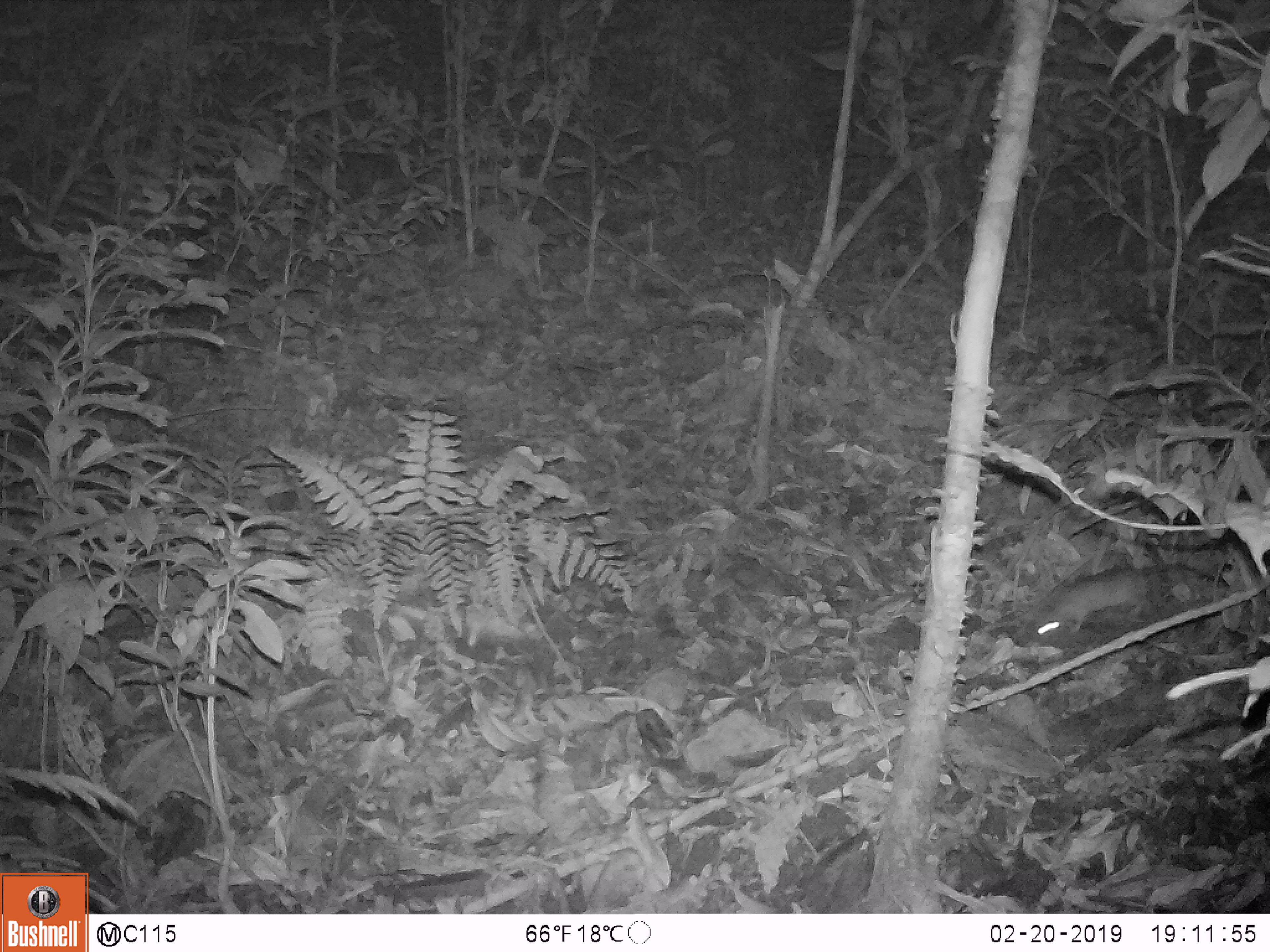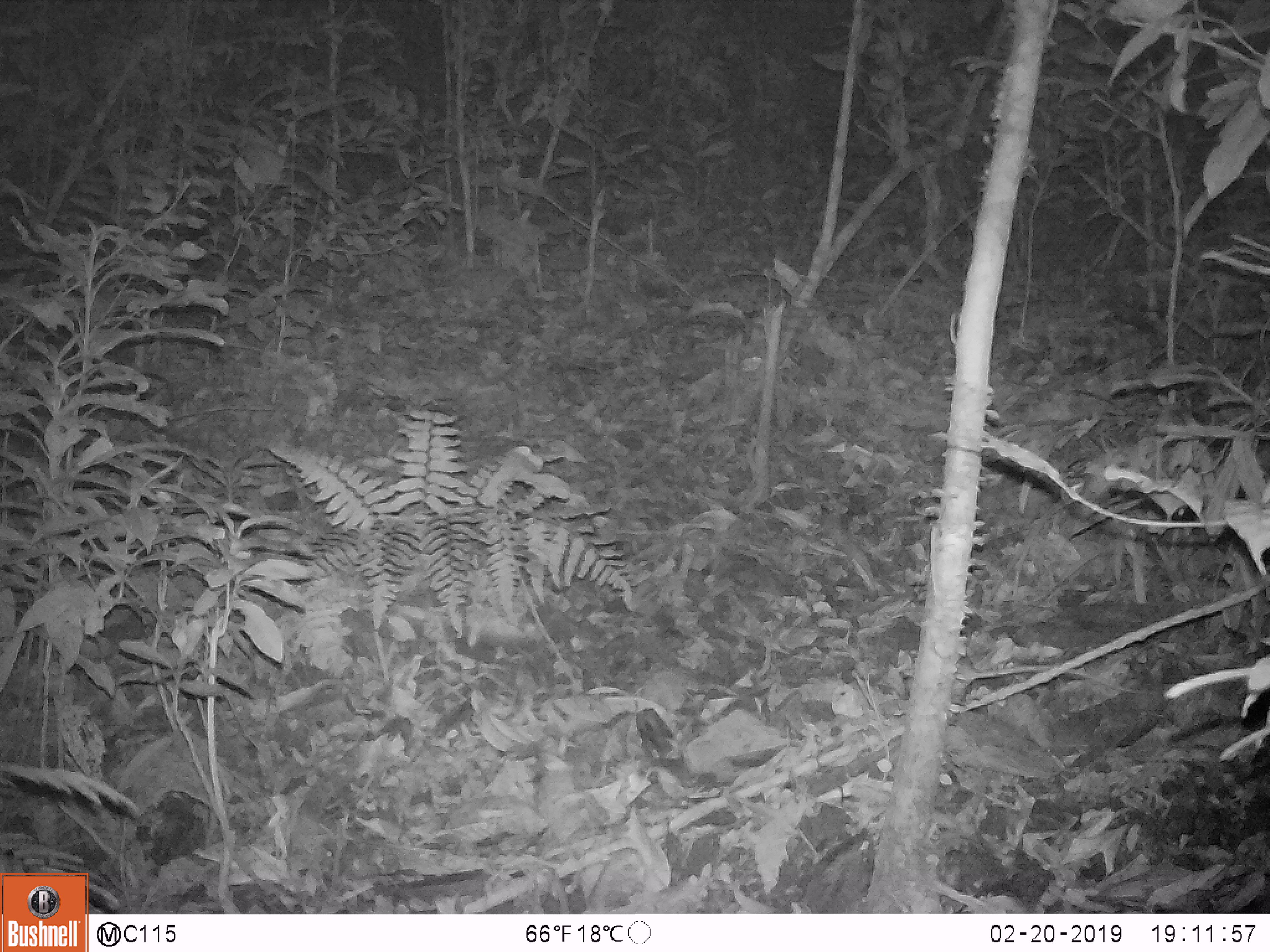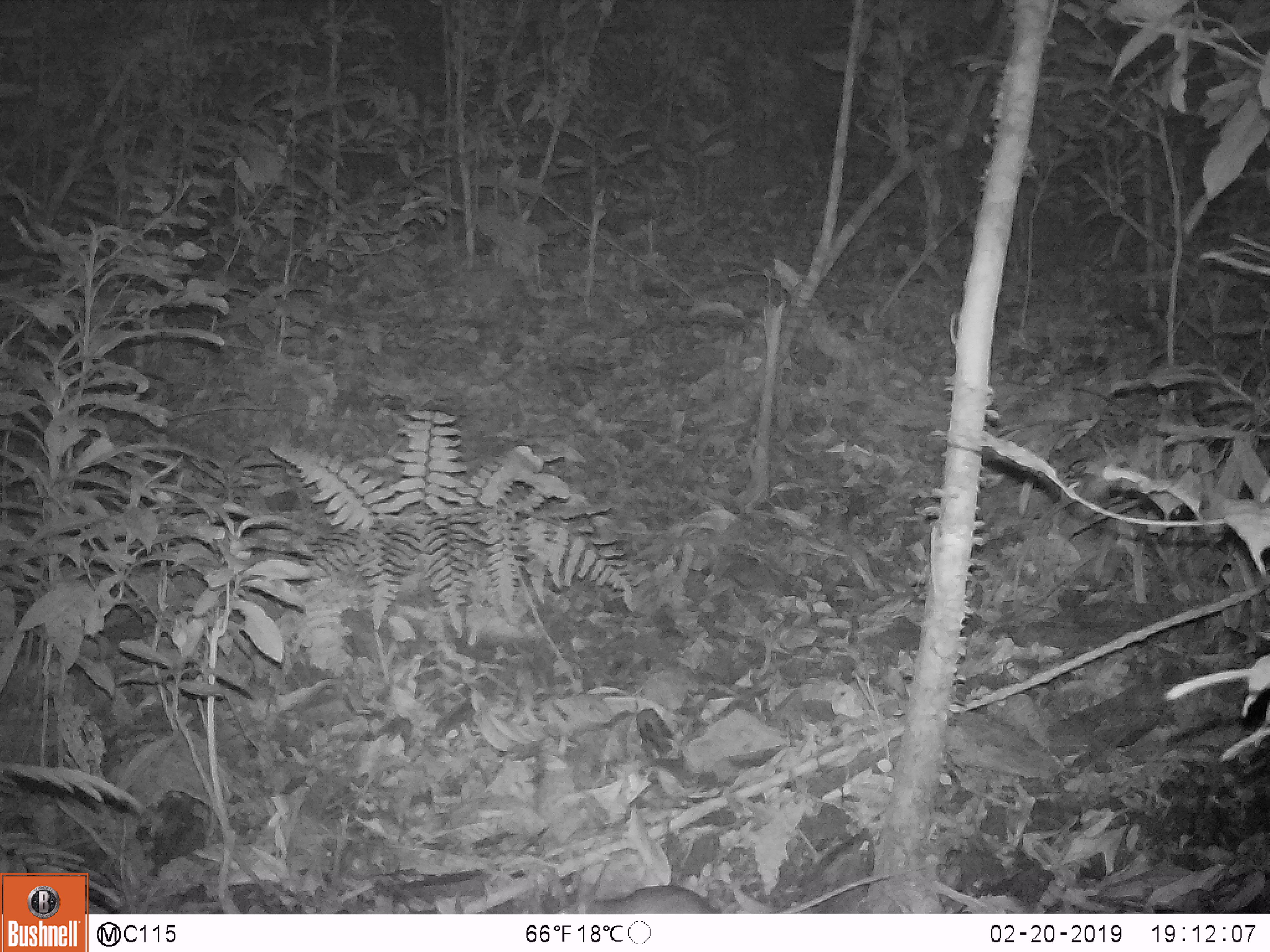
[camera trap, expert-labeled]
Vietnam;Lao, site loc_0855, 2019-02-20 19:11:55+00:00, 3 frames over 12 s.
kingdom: Animalia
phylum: Chordata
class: Mammalia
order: Rodentia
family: Muridae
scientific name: Muridae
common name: old-world mice and rats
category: unidentified murid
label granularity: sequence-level